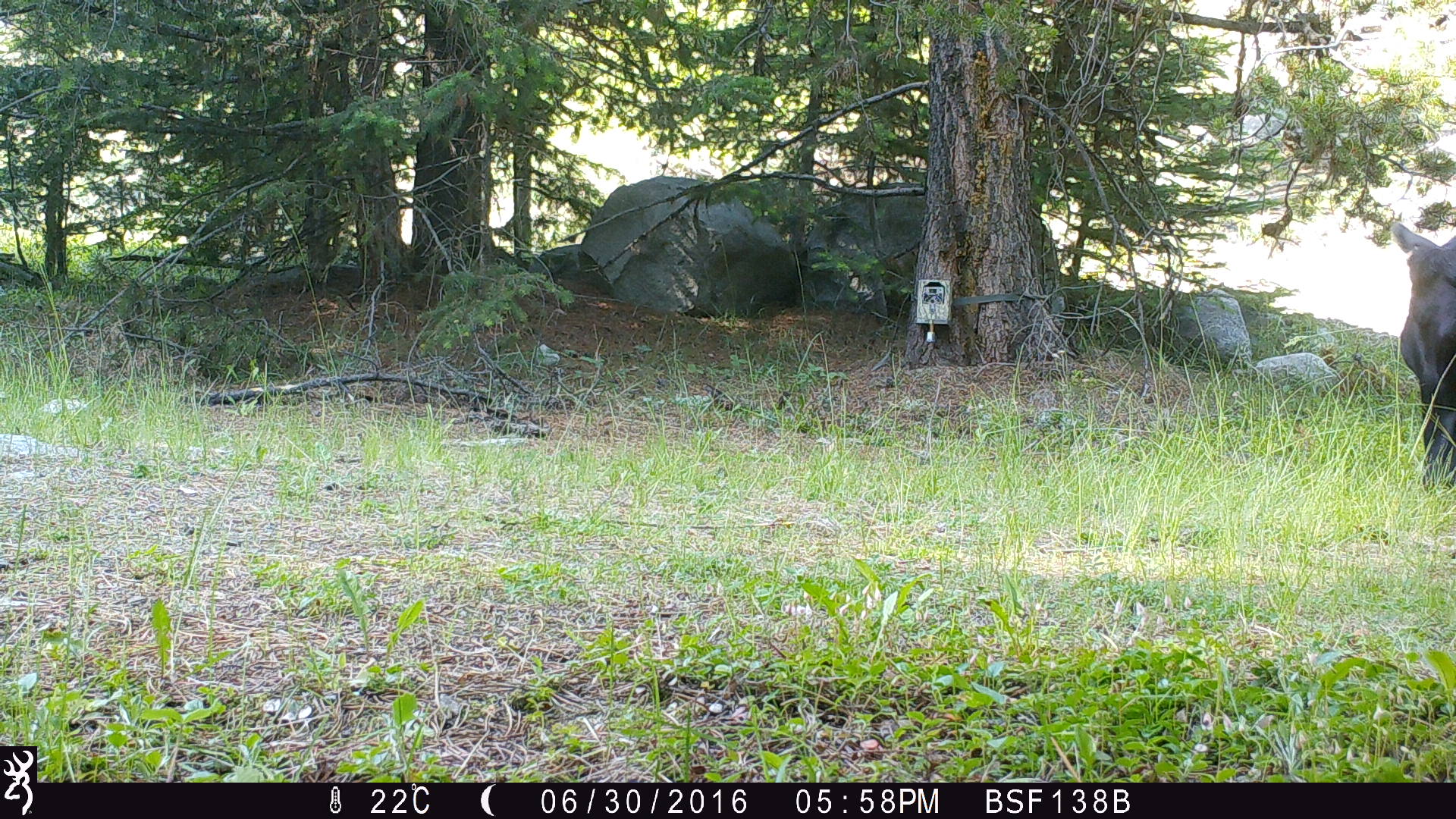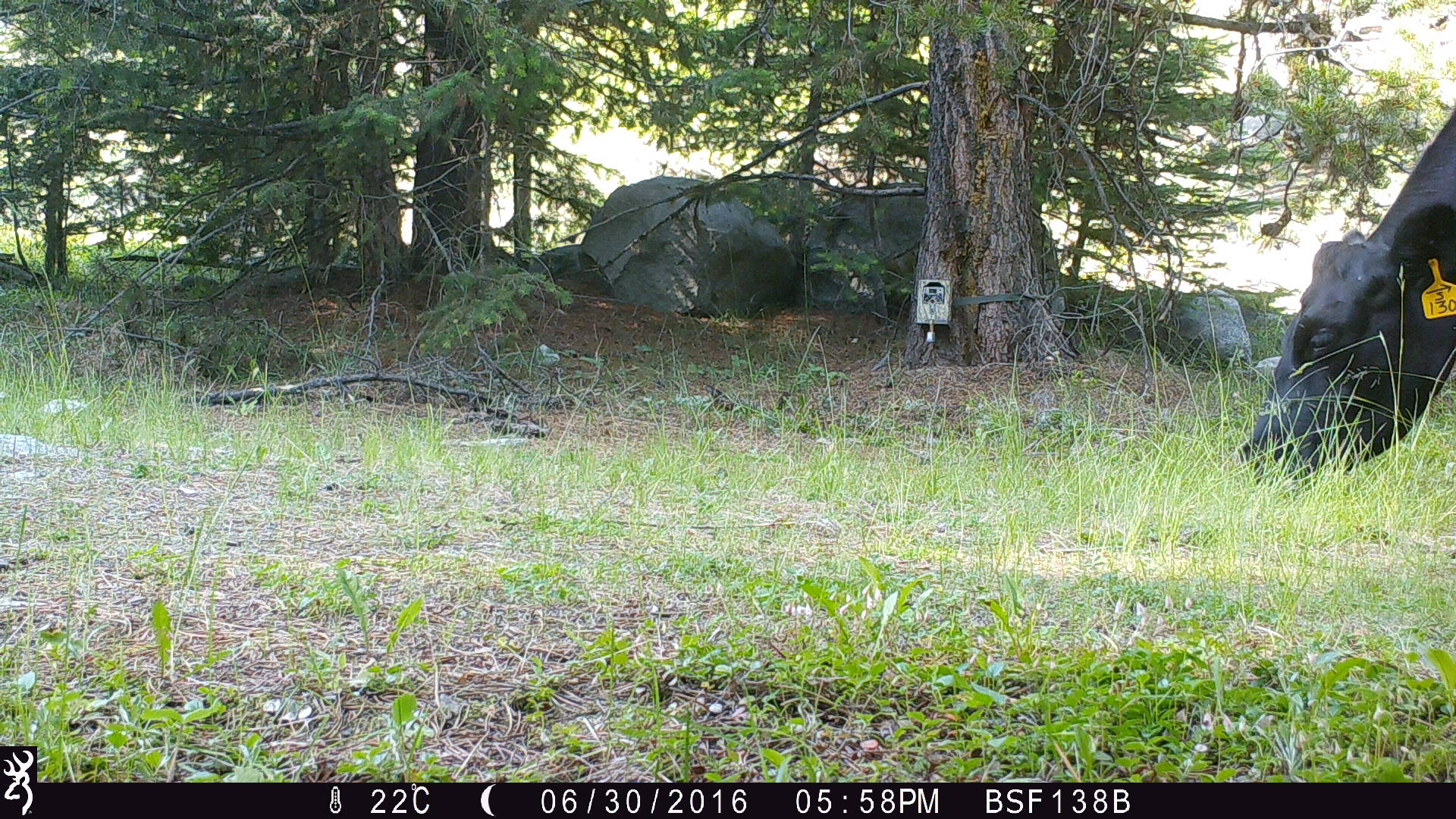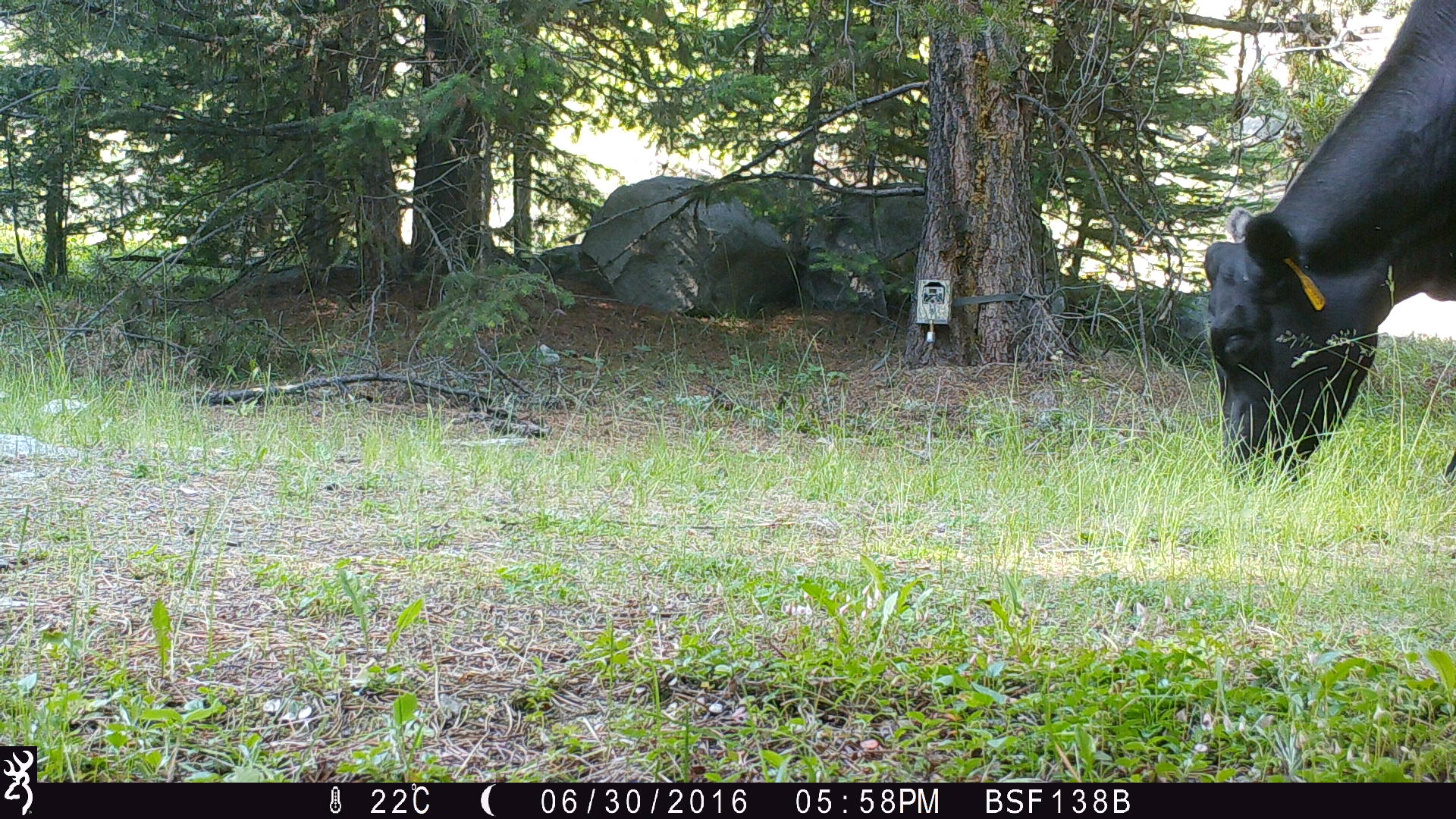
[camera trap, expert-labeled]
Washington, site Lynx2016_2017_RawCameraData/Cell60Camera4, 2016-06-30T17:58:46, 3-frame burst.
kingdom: Animalia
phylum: Chordata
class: Mammalia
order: Artiodactyla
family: Bovidae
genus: Bos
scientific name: Bos taurus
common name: domestic cattle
Domestic cattle (Bos taurus). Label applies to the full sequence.